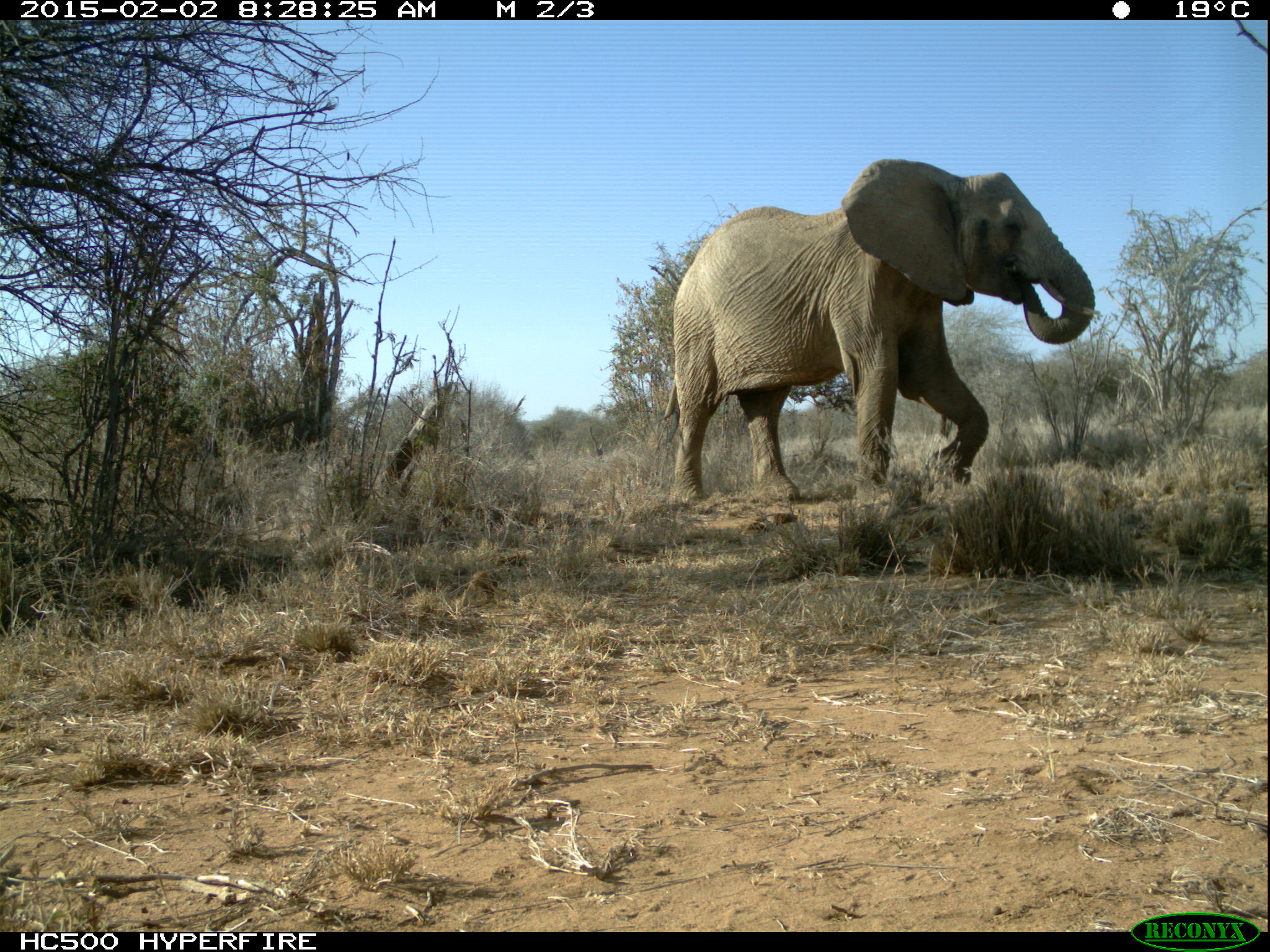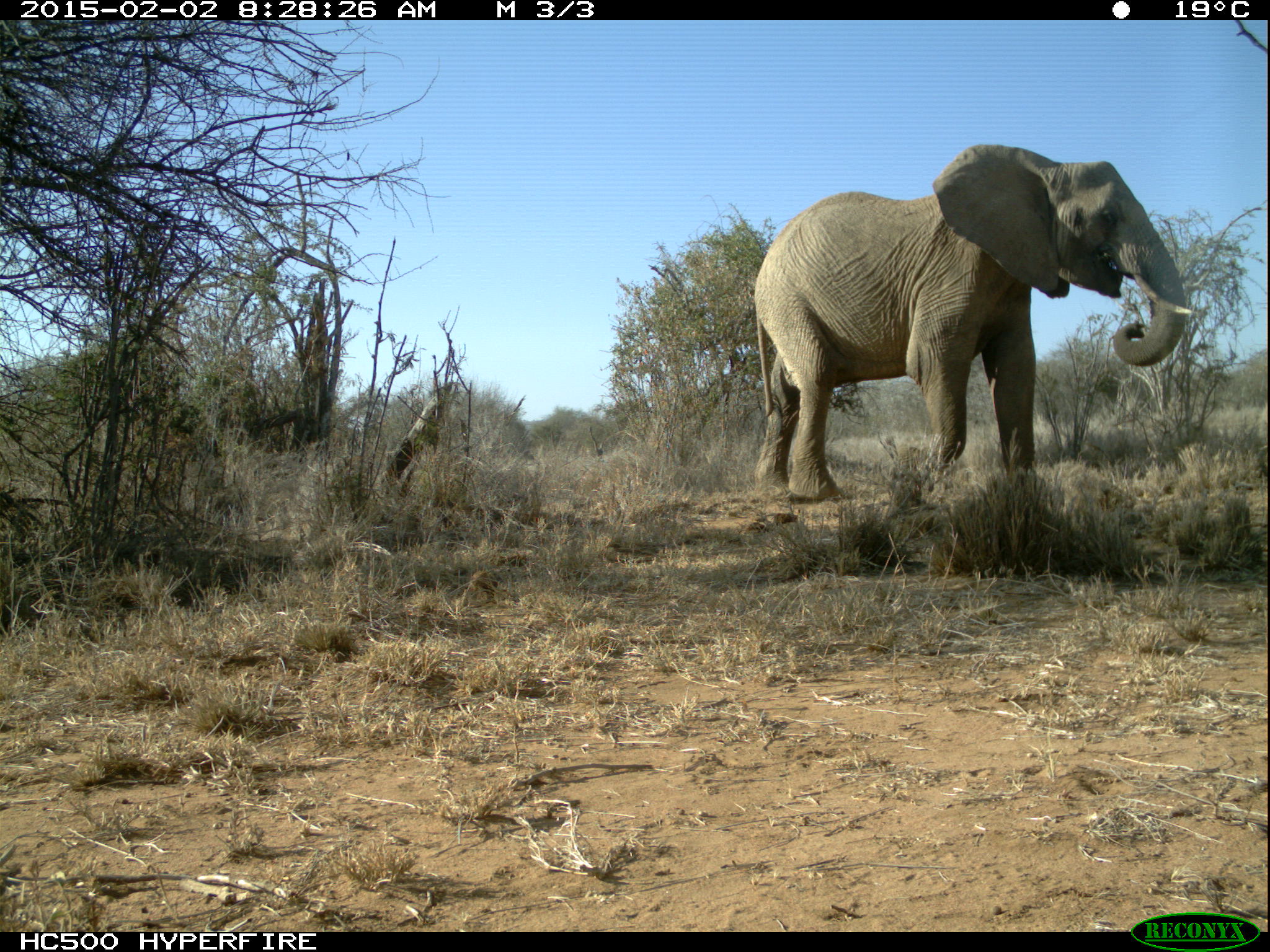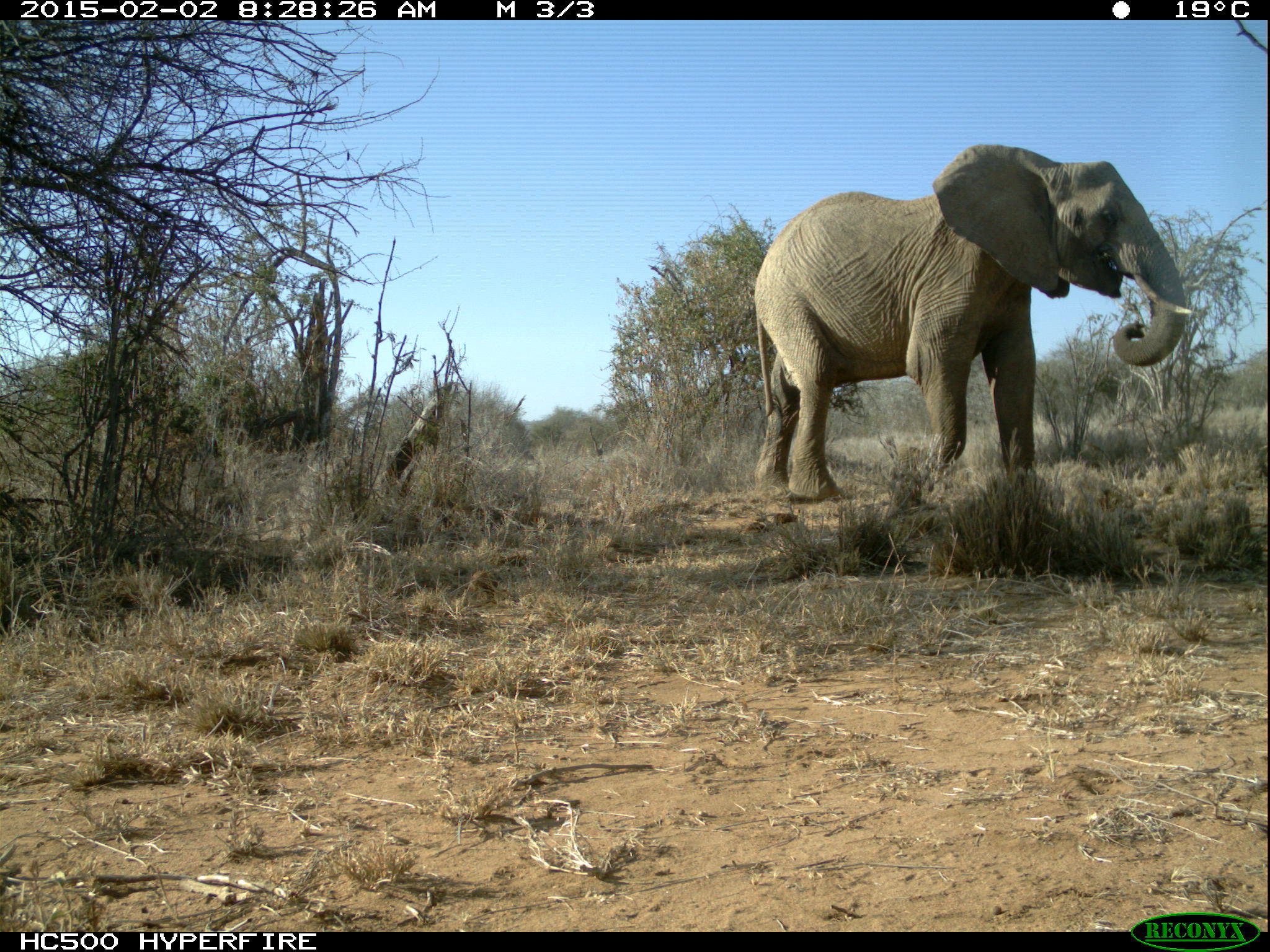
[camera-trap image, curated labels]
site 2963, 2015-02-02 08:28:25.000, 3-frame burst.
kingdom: Animalia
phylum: Chordata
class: Mammalia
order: Artiodactyla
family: Bovidae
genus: Madoqua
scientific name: Madoqua guentheri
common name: günther's dik-dik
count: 1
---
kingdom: Animalia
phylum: Chordata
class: Mammalia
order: Proboscidea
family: Elephantidae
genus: Loxodonta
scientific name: Loxodonta africana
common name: african bush elephant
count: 4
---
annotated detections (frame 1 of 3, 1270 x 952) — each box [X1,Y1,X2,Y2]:
madoqua guentheri: [649,157,1101,505]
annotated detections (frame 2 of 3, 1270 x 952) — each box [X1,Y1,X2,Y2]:
loxodonta africana: [752,142,1195,503]